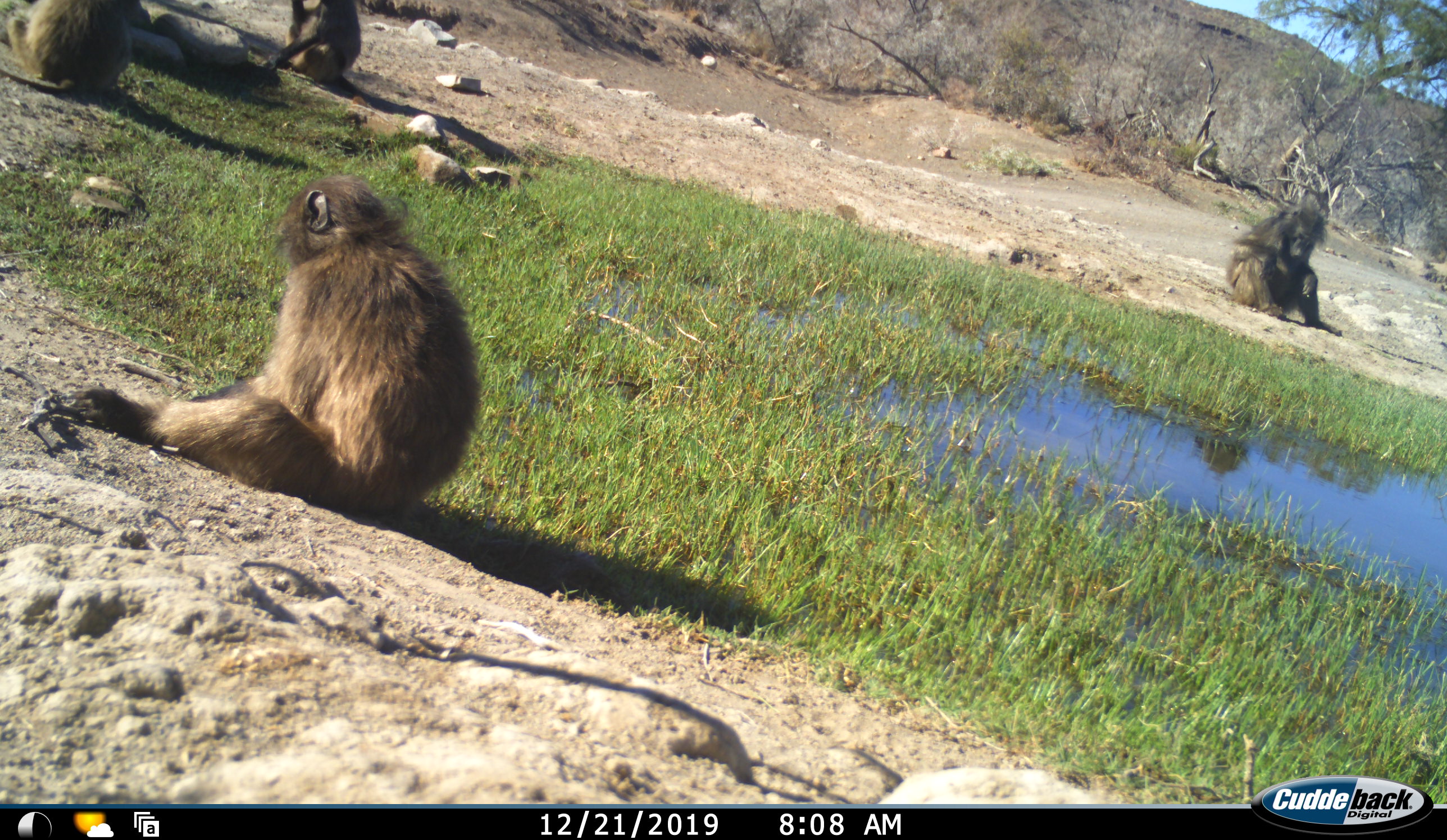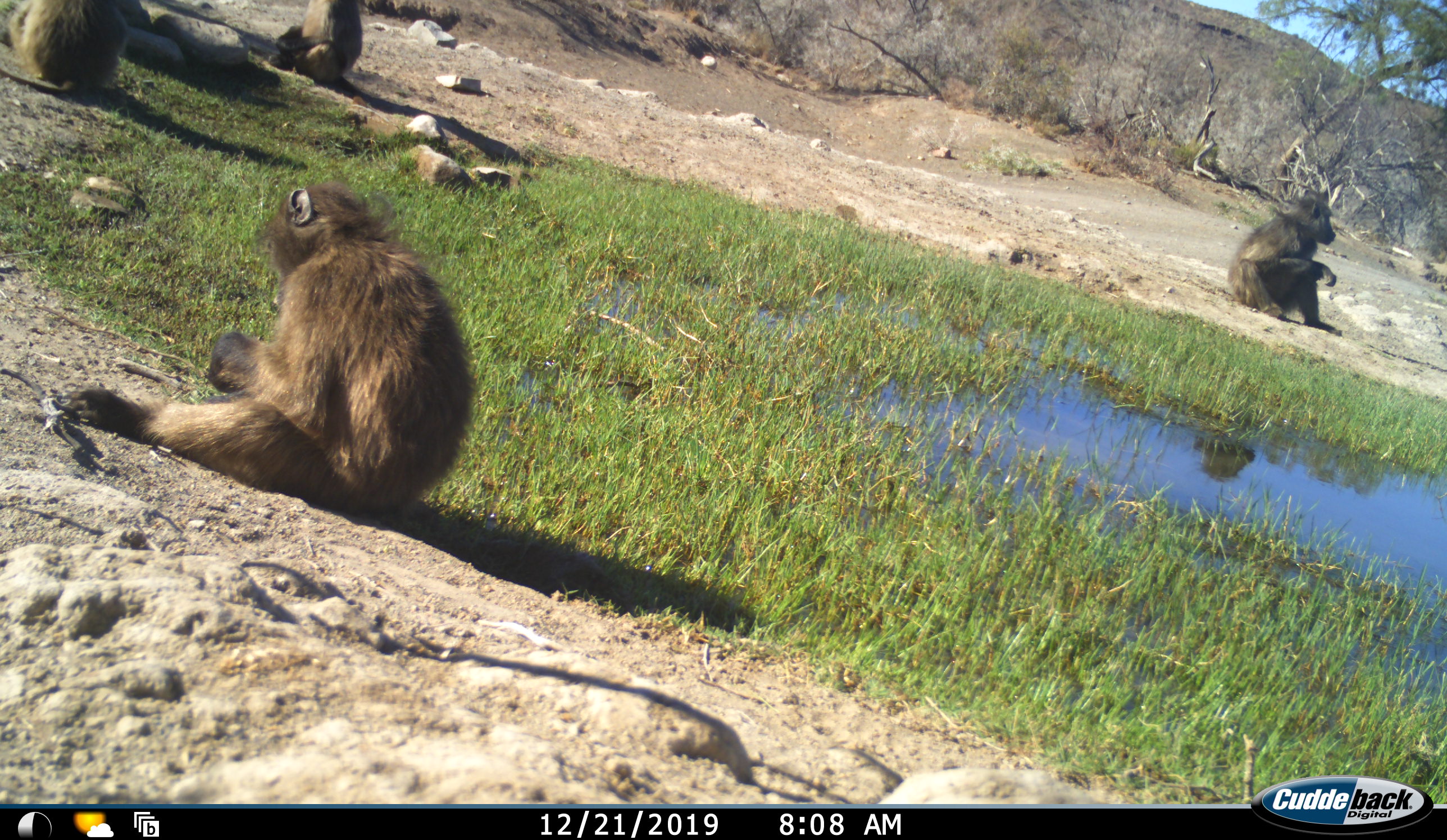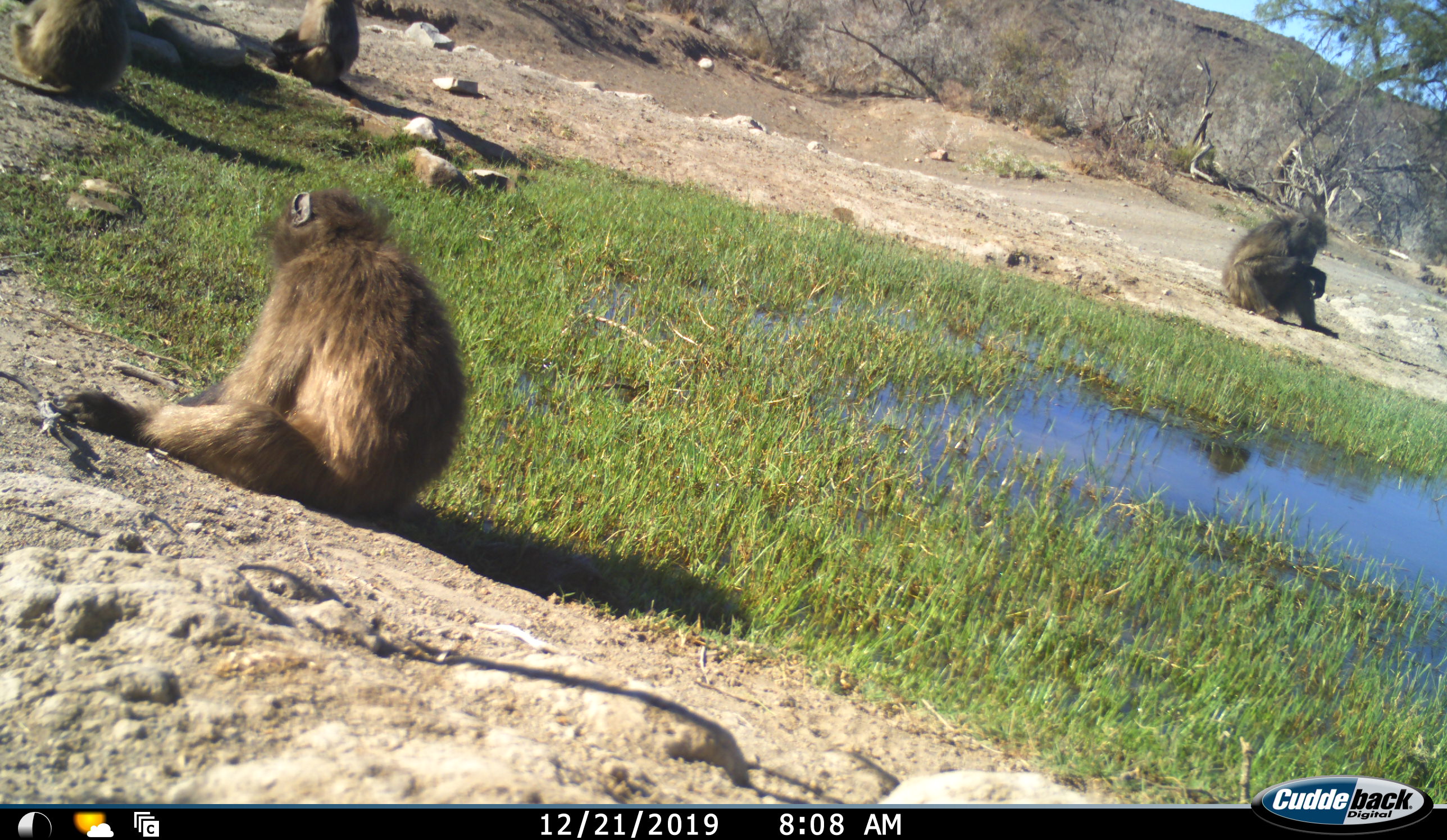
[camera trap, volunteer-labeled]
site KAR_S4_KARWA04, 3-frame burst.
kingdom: Animalia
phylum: Chordata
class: Mammalia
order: Primates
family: Cercopithecidae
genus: Papio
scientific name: Papio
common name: baboon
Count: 4.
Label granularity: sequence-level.